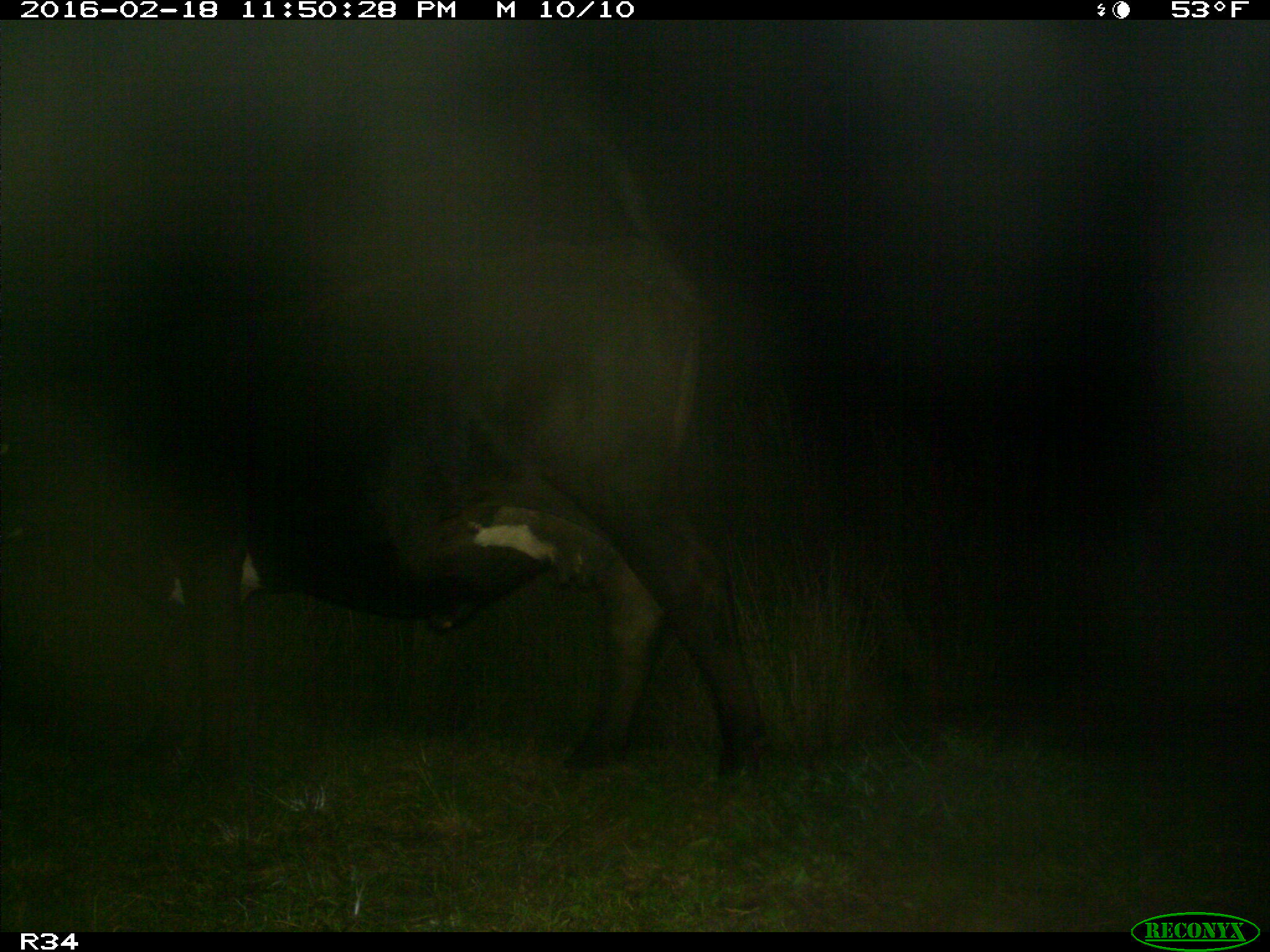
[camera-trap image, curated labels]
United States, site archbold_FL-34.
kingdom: Animalia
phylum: Chordata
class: Mammalia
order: Artiodactyla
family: Bovidae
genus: Bos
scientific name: Bos taurus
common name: domestic cow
Bos taurus (domestic cow).